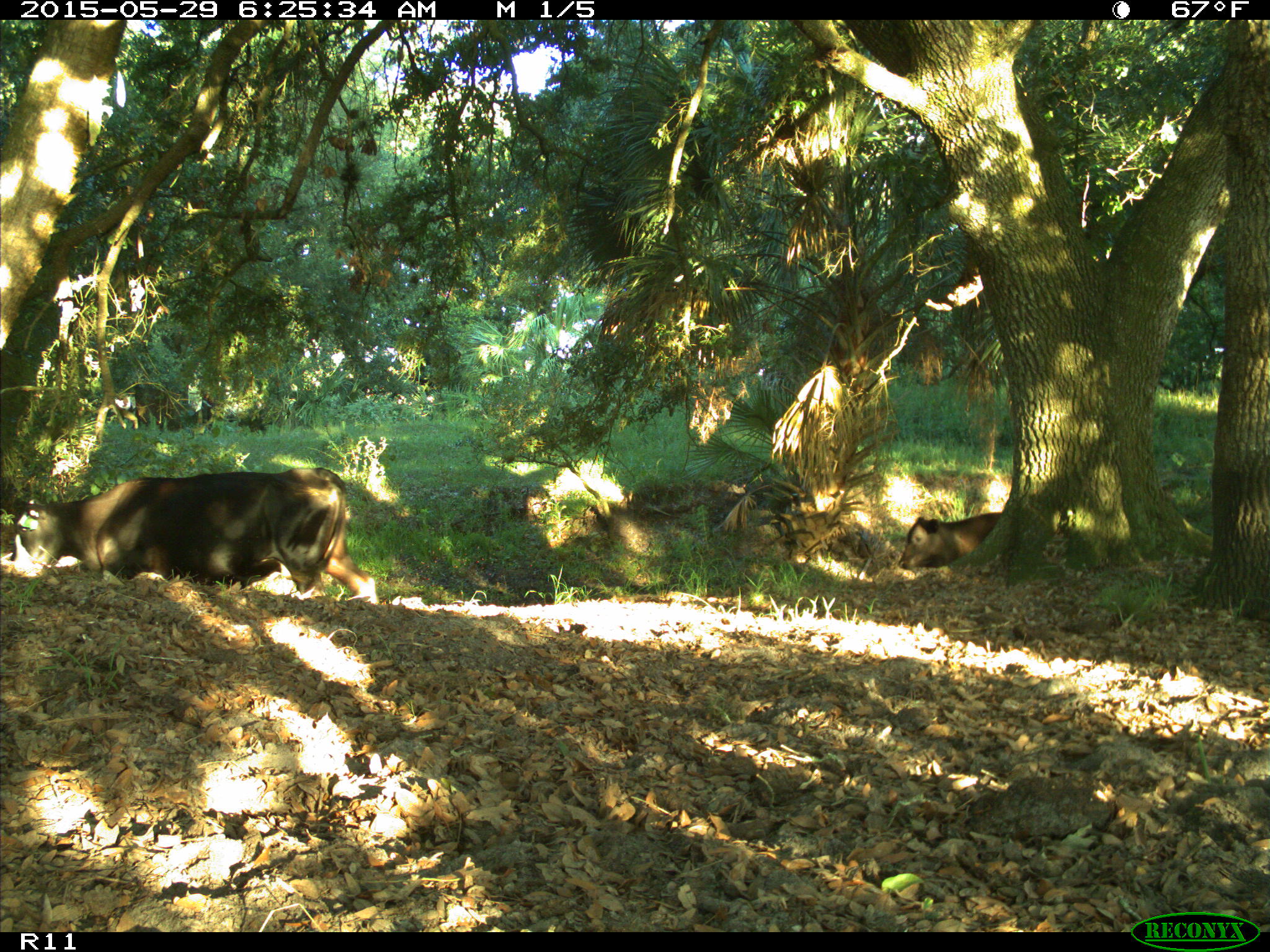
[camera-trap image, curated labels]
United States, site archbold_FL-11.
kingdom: Animalia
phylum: Chordata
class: Mammalia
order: Artiodactyla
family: Bovidae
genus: Bos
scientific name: Bos taurus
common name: domestic cow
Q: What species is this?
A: Bos taurus (domestic cow).